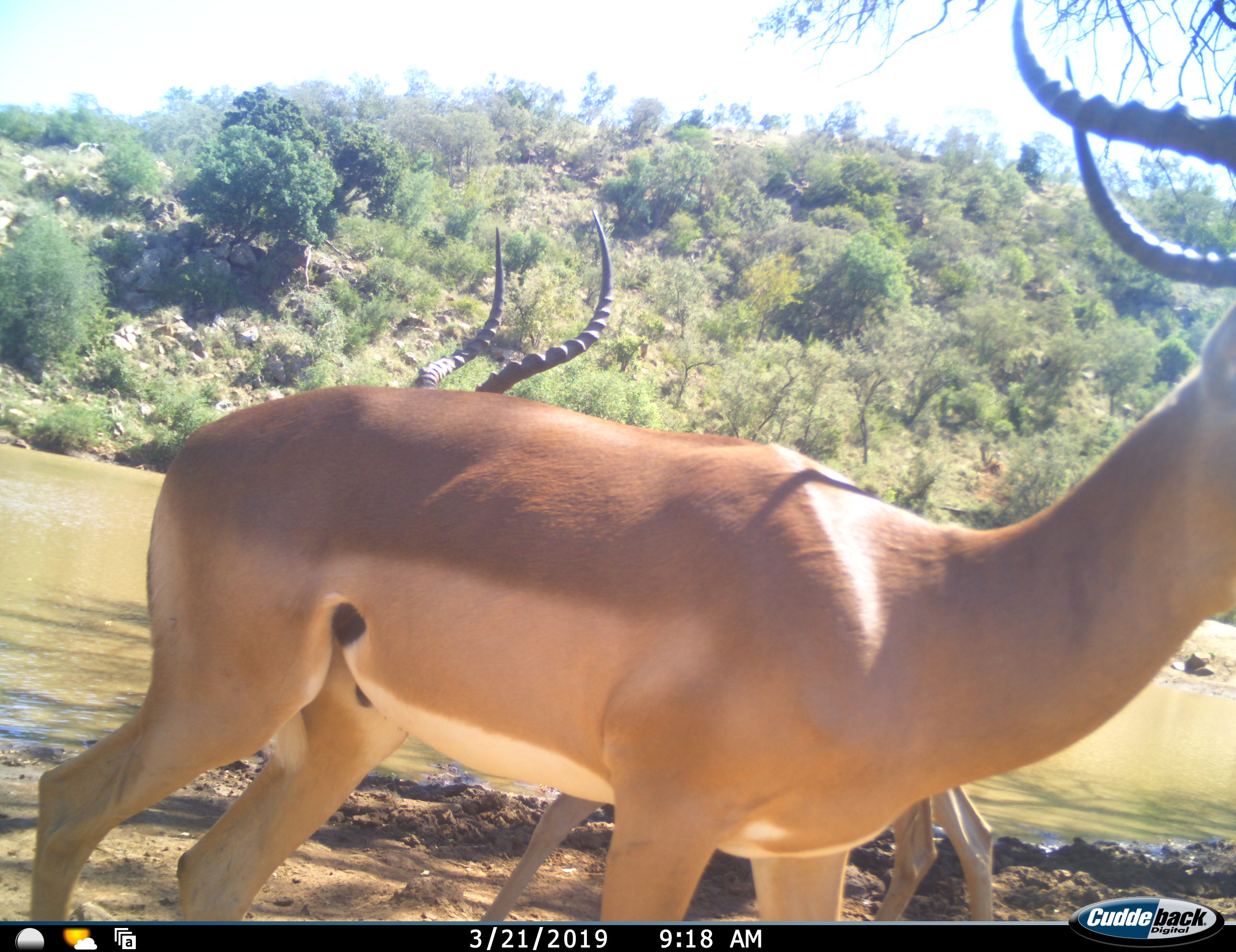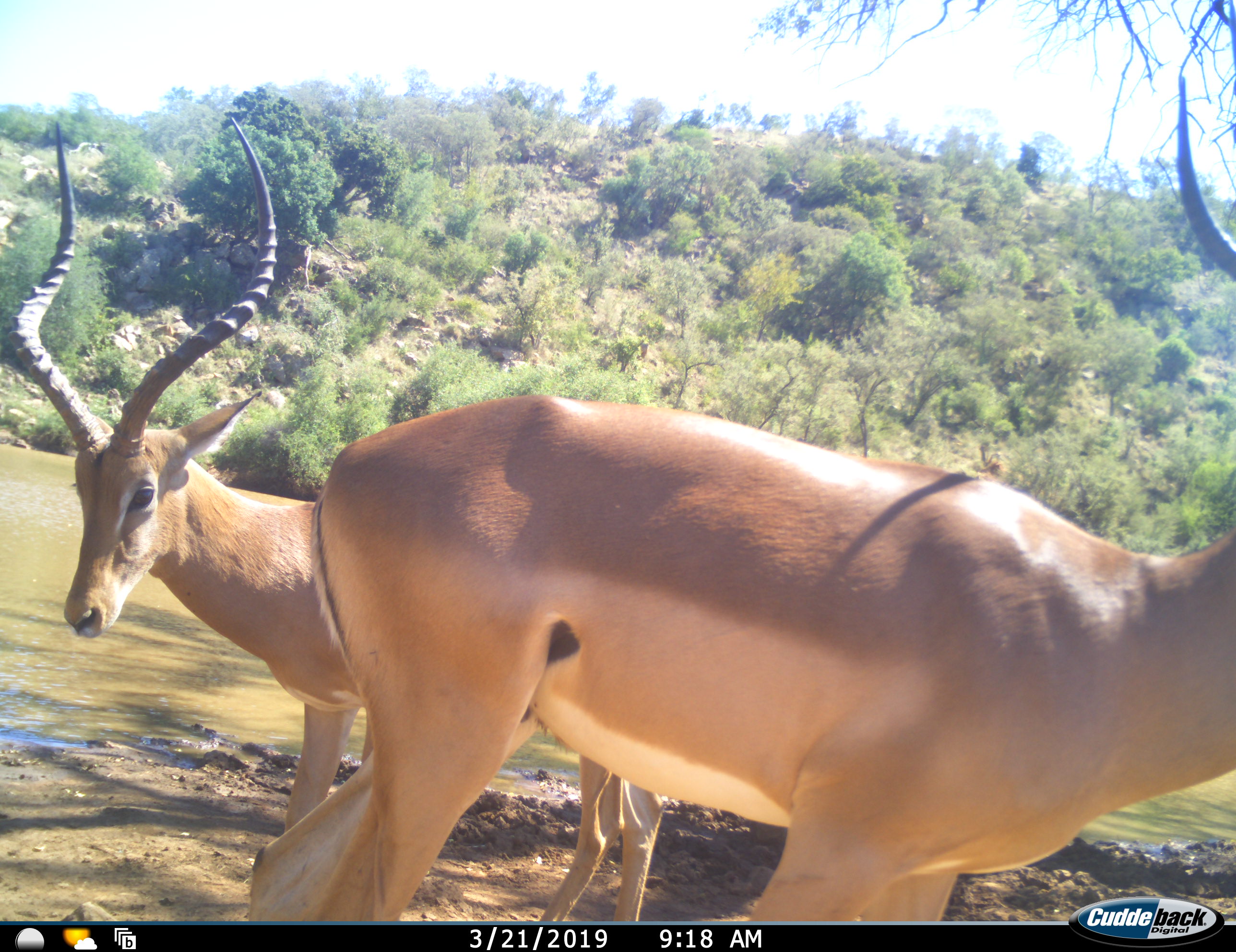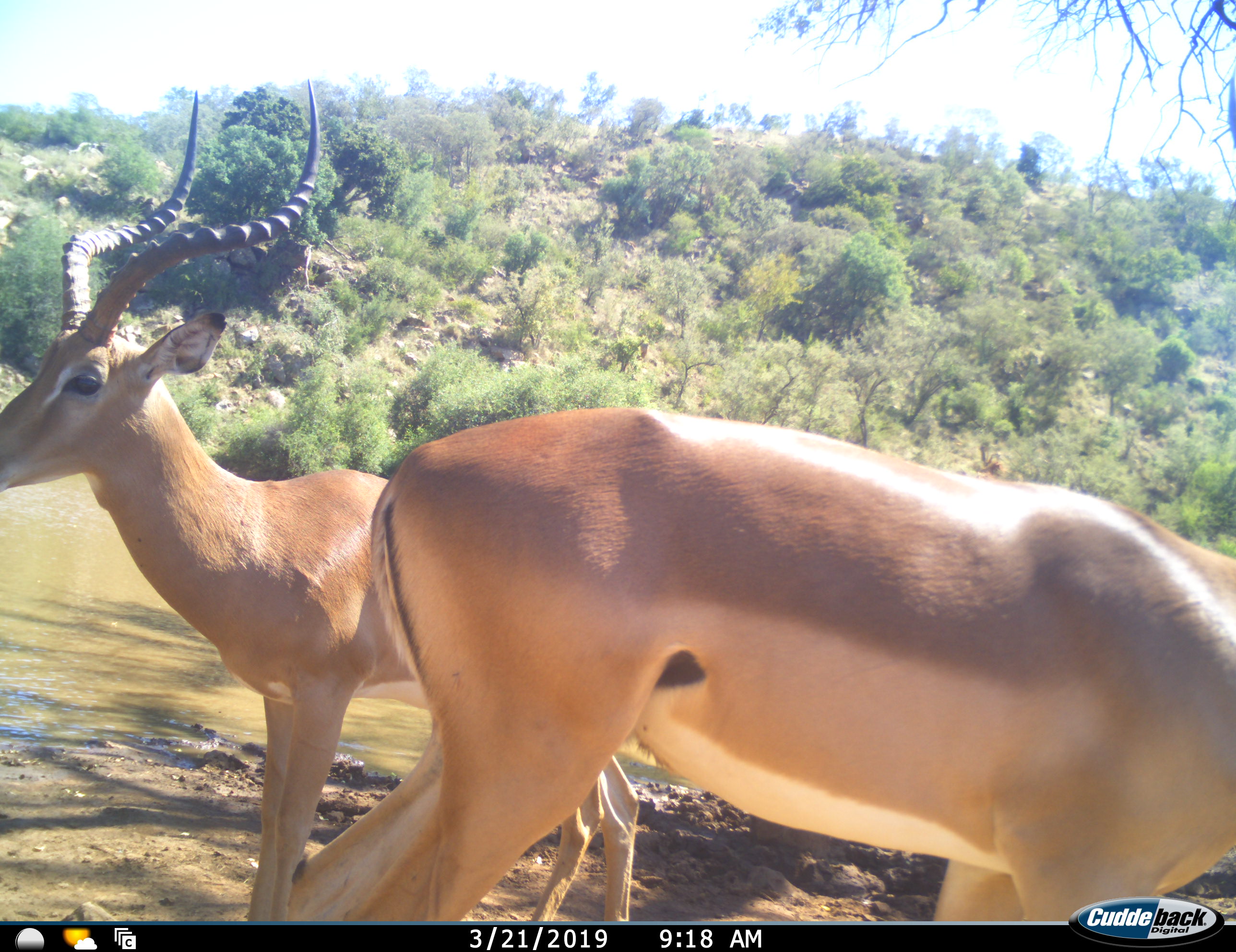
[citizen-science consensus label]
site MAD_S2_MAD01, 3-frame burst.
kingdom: Animalia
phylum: Chordata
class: Mammalia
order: Artiodactyla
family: Bovidae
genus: Aepyceros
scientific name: Aepyceros melampus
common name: impala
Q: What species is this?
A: Impala (Aepyceros melampus).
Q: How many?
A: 2.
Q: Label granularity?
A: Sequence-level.